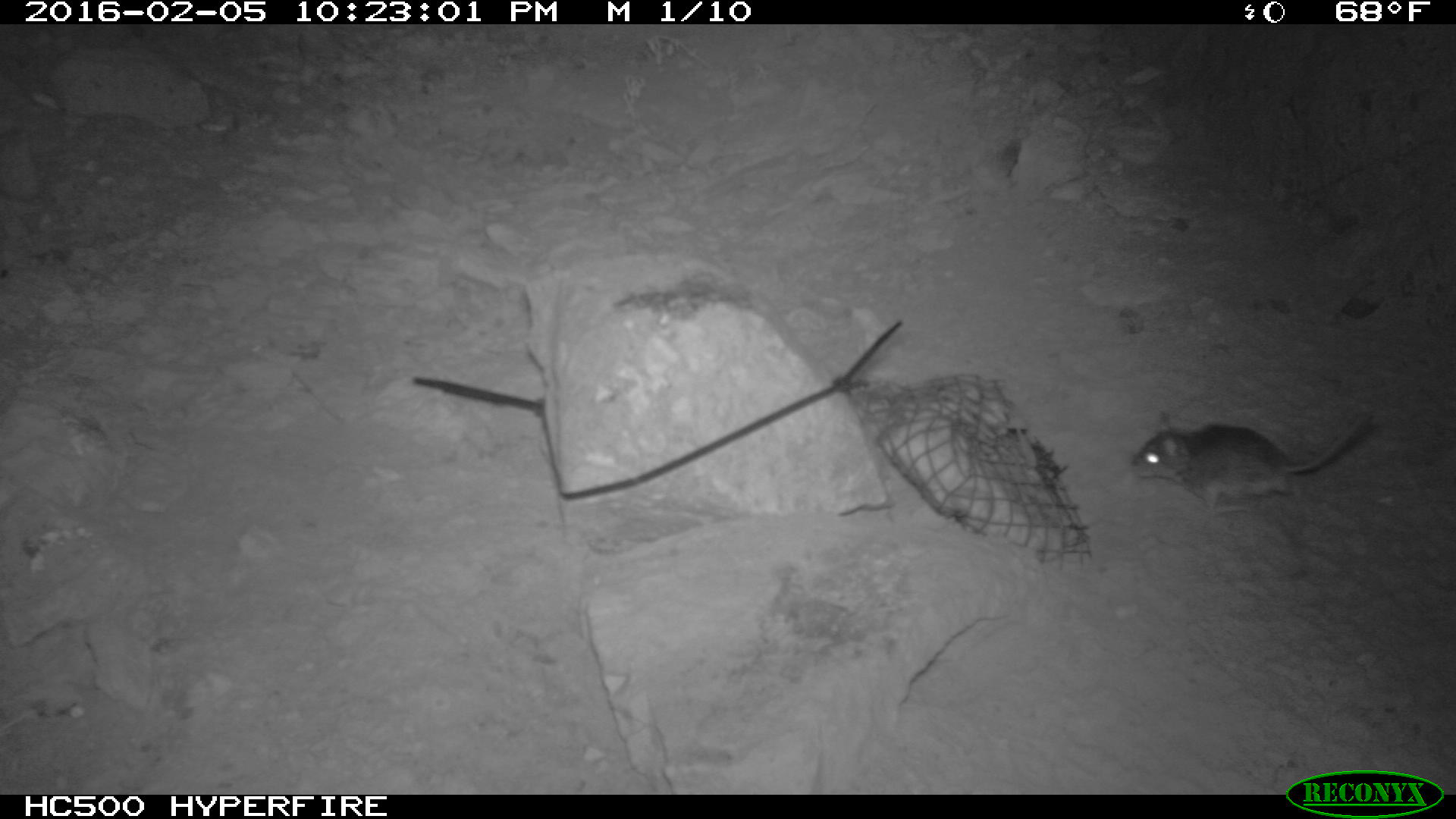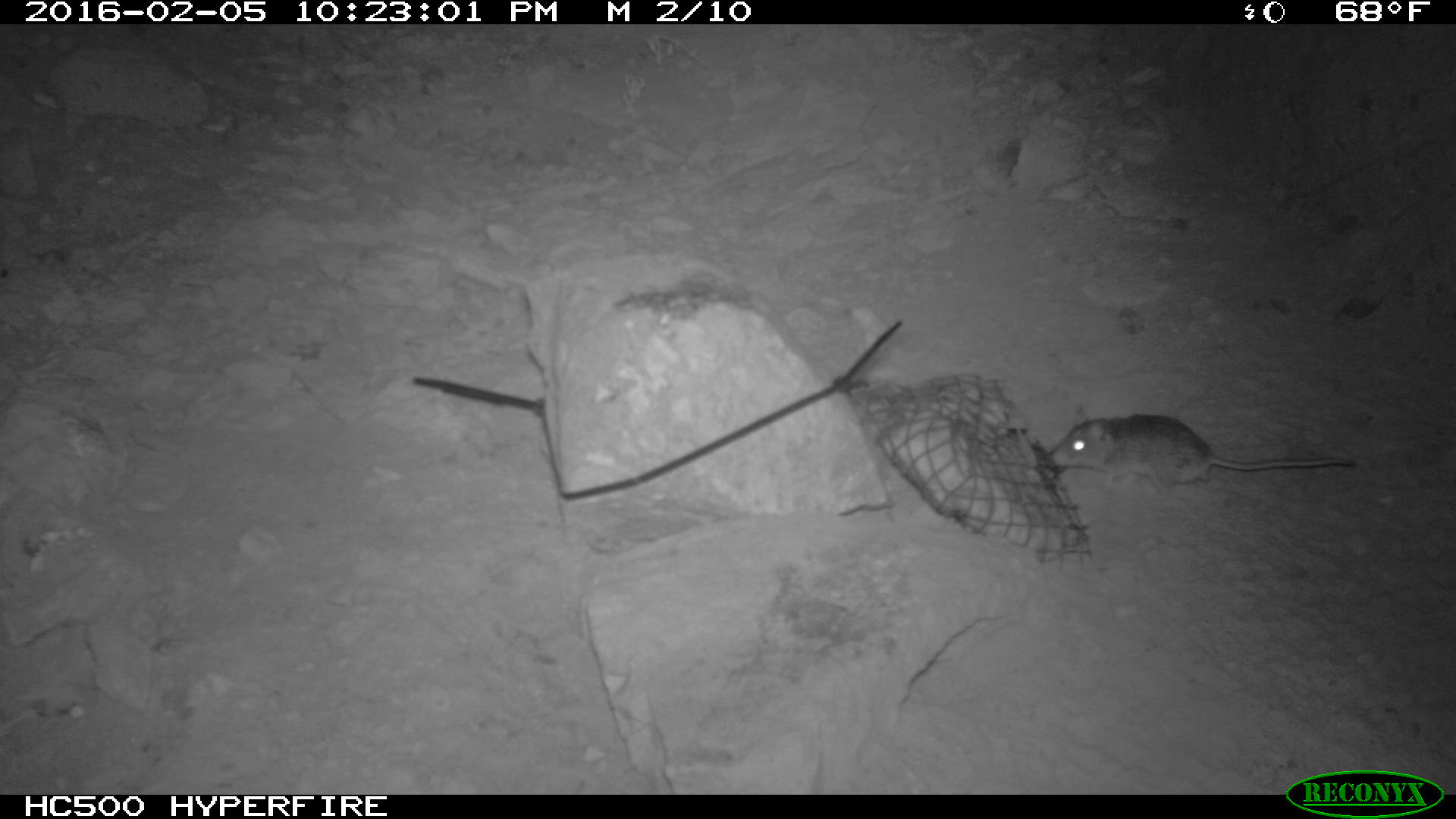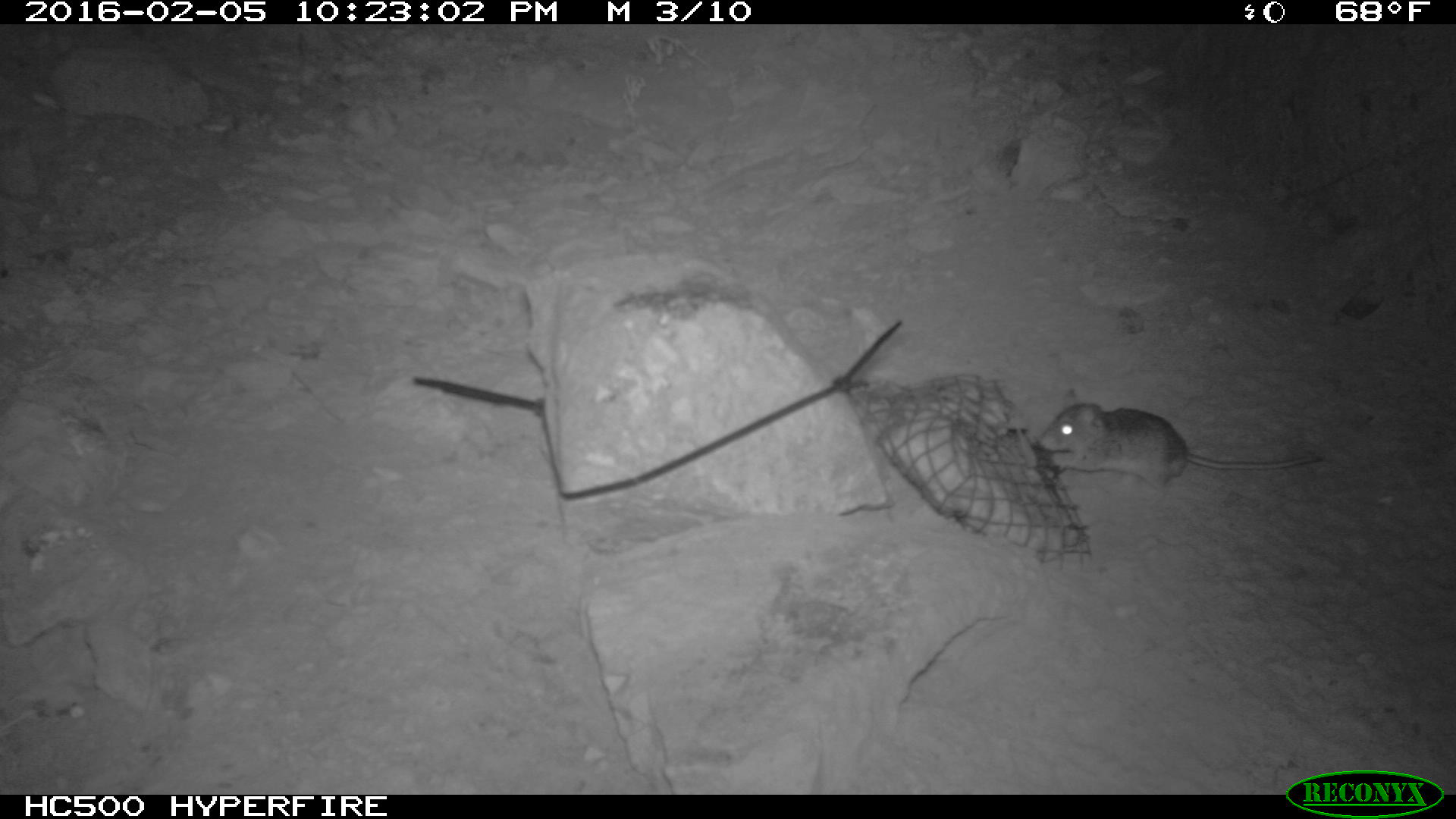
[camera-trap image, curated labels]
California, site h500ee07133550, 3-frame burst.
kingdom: Animalia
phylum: Chordata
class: Mammalia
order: Rodentia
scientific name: Rodentia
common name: rodent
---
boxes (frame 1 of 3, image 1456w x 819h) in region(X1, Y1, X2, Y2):
rodent: region(1131, 411, 1371, 513)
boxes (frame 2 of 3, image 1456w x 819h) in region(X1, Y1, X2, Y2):
rodent: region(1046, 403, 1355, 498)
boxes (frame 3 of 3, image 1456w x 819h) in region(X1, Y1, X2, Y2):
rodent: region(1029, 386, 1326, 492)